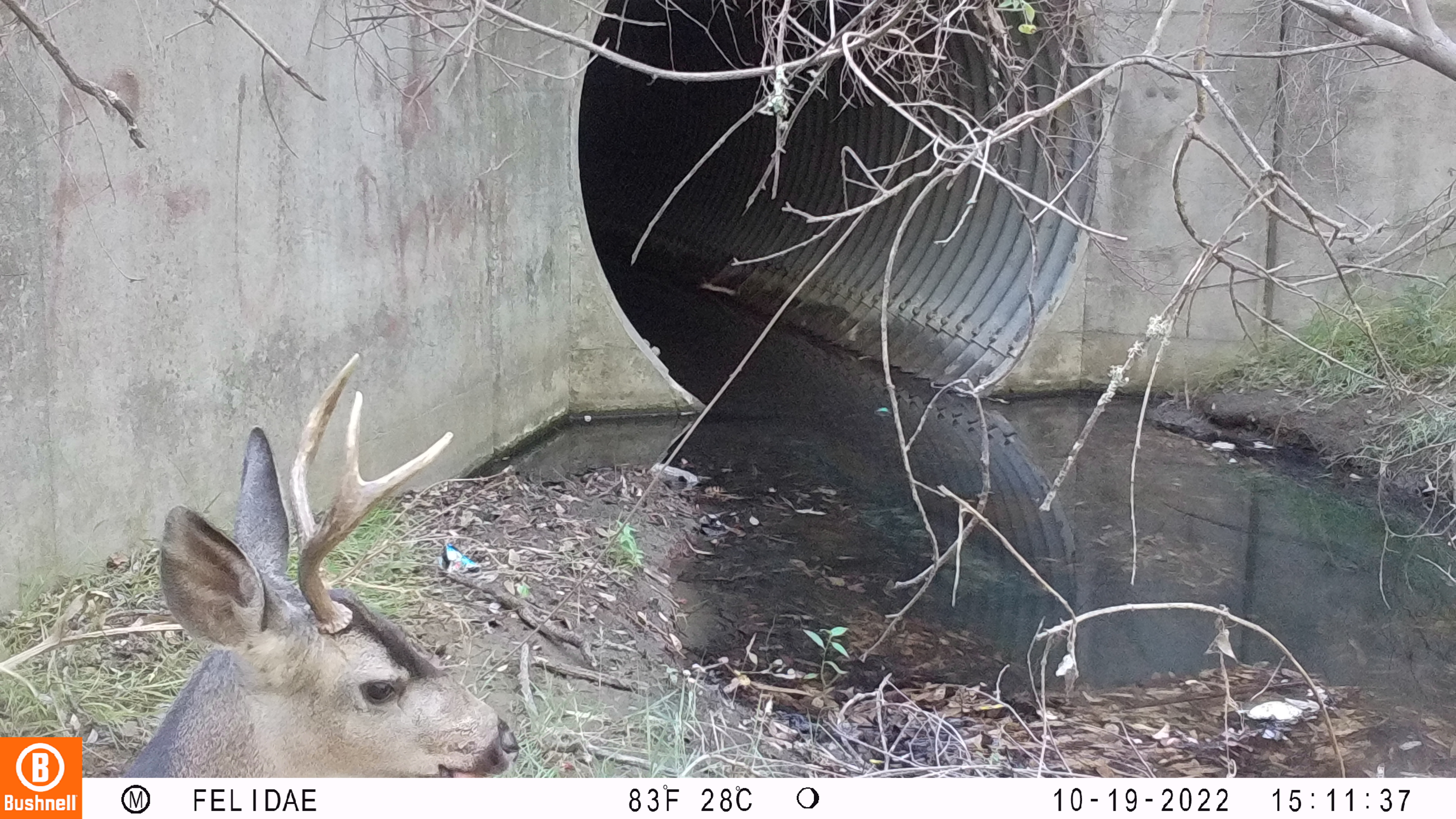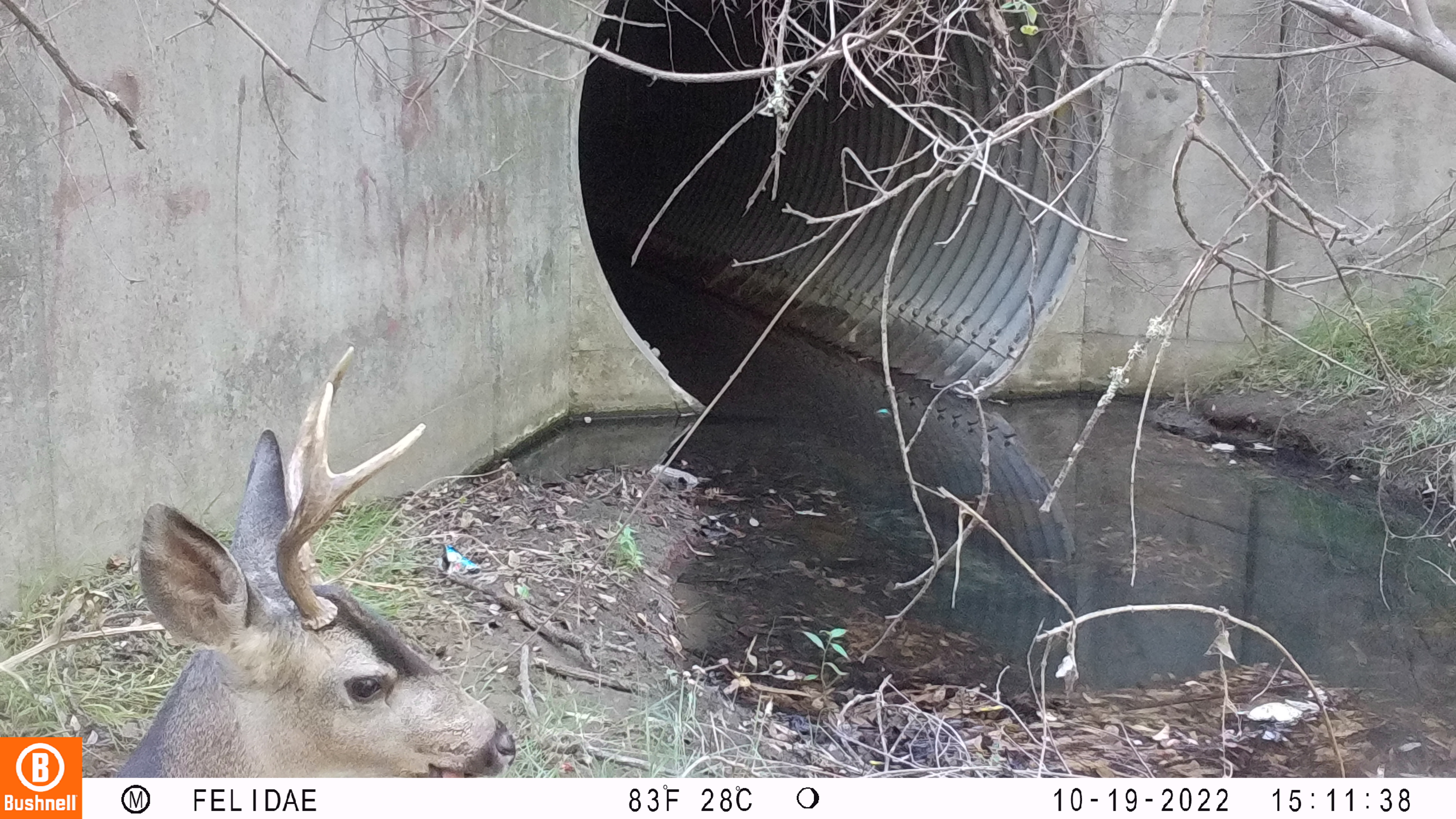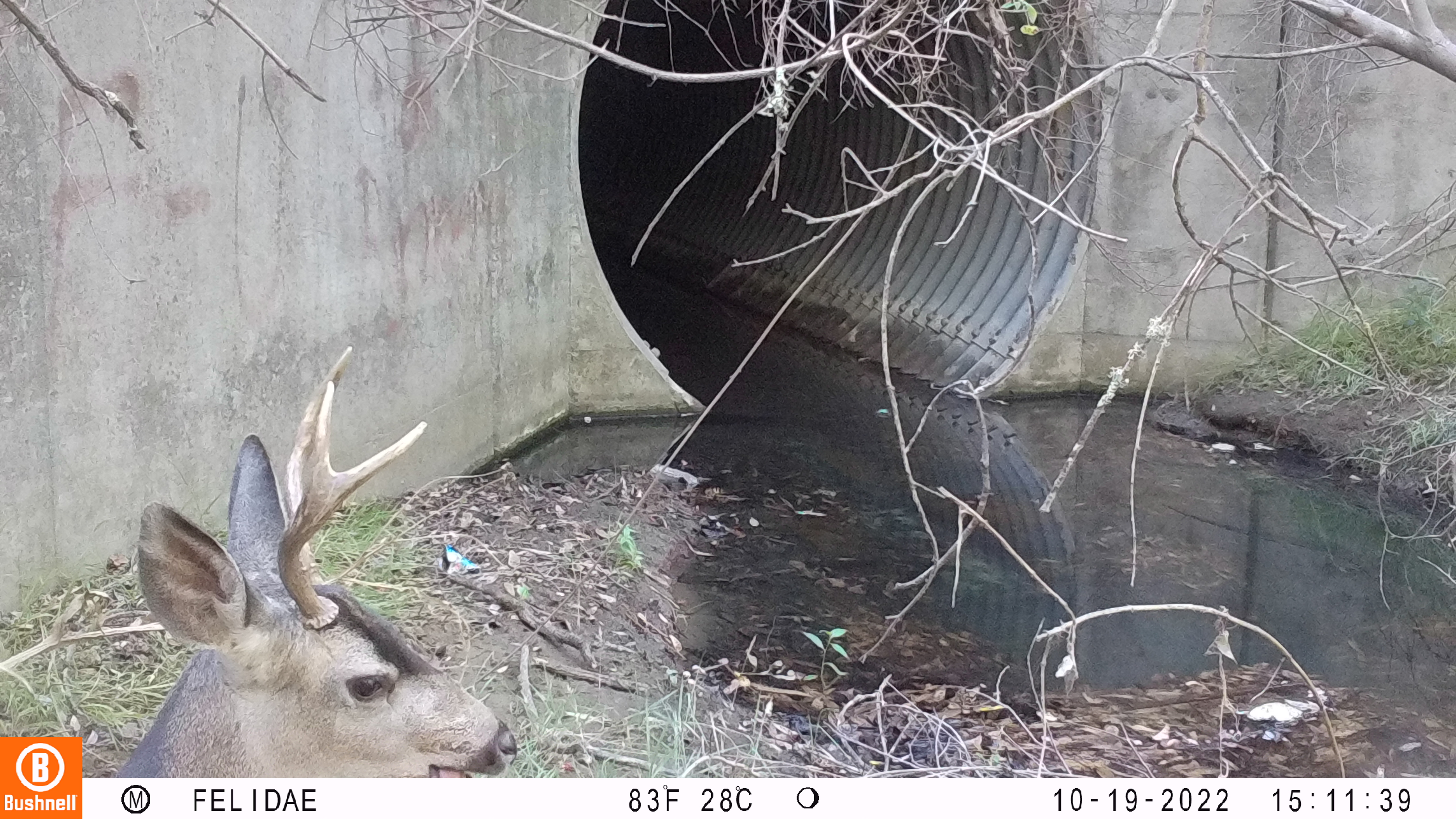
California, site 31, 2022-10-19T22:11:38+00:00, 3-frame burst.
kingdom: Animalia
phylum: Chordata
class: Mammalia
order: Artiodactyla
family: Cervidae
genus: Odocoileus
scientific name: Odocoileus hemionus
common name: mule deer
Mule deer (Odocoileus hemionus).